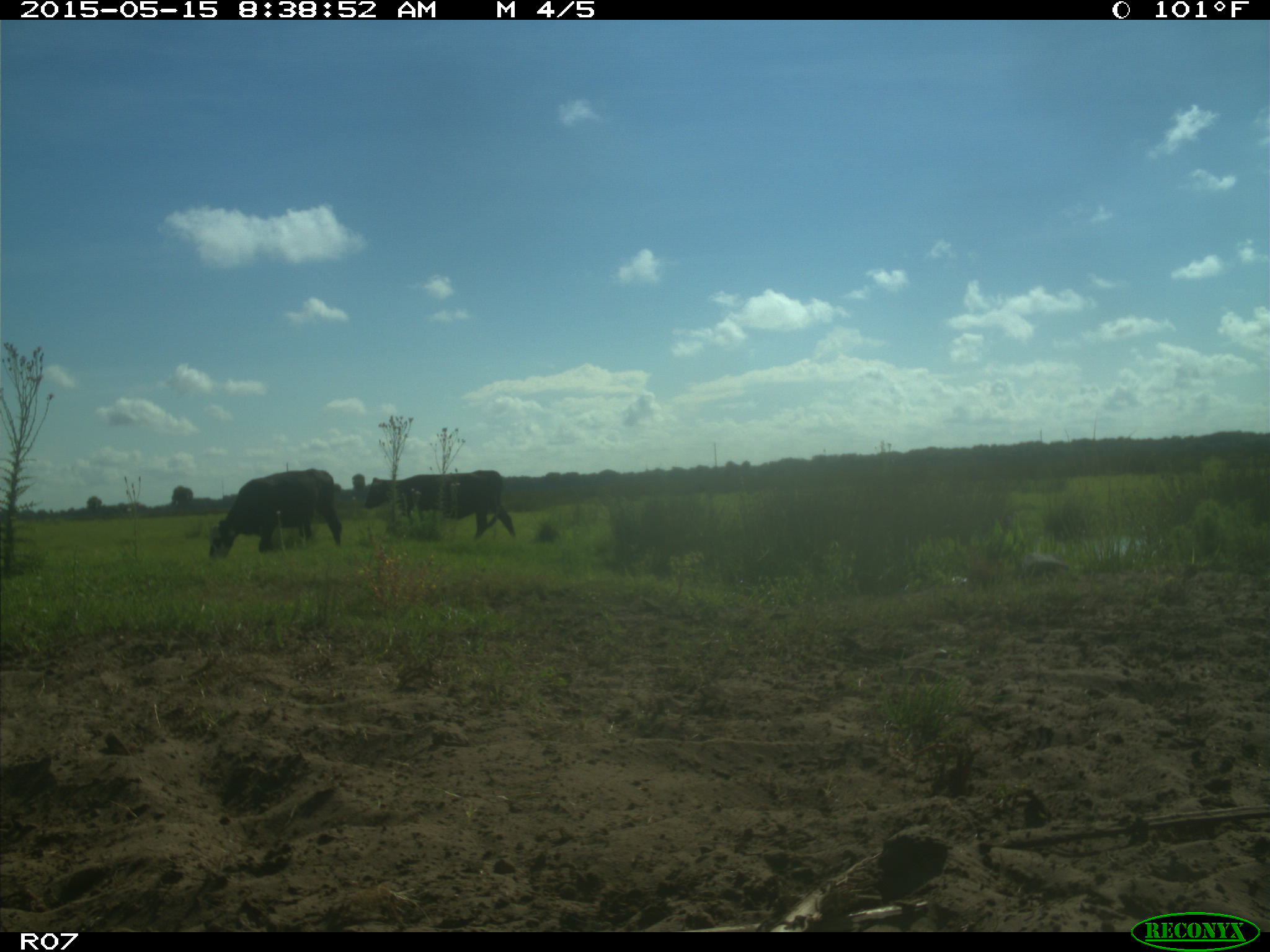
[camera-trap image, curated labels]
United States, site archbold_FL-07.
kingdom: Animalia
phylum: Chordata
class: Mammalia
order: Artiodactyla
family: Bovidae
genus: Bos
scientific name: Bos taurus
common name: domestic cow